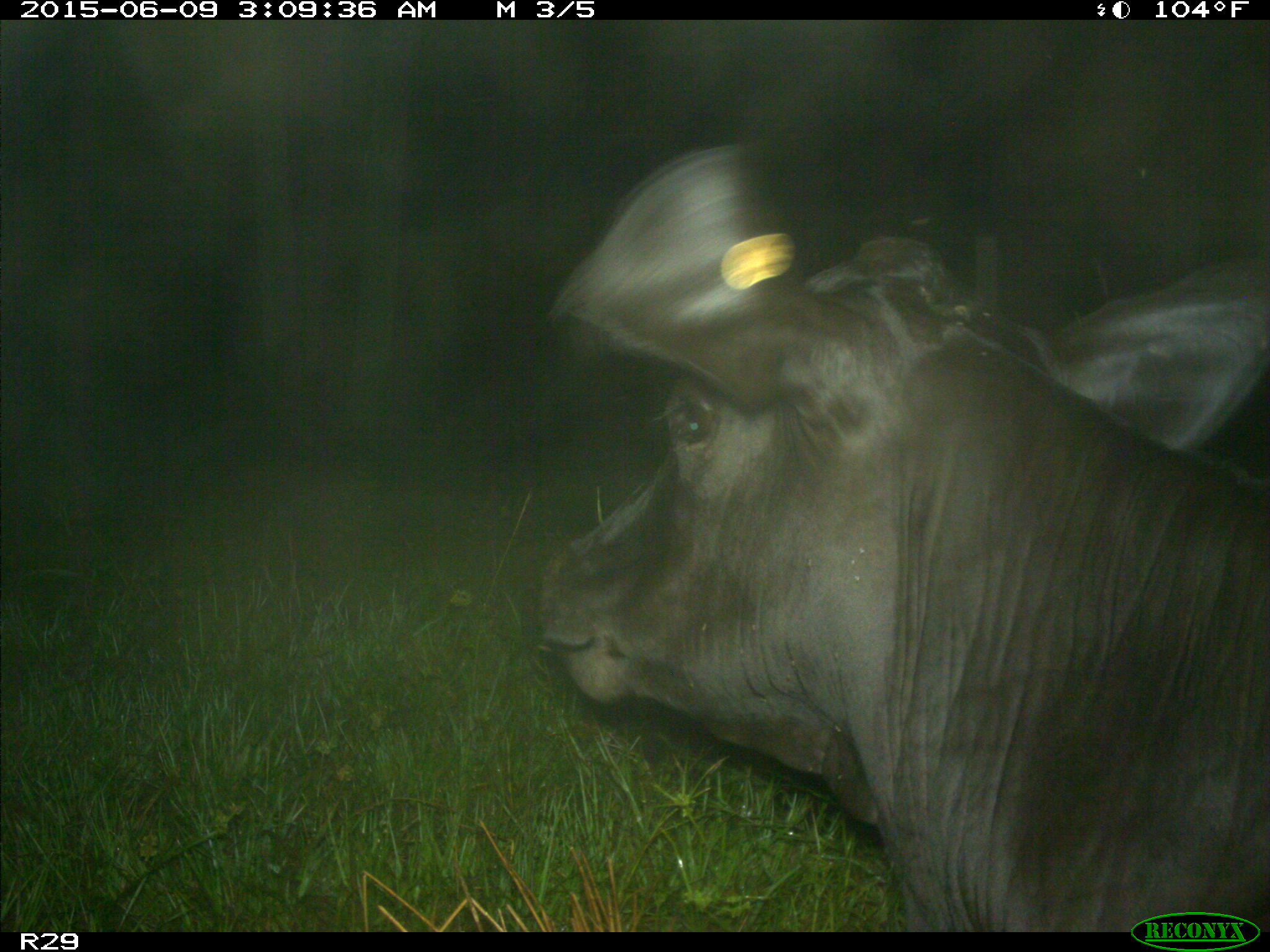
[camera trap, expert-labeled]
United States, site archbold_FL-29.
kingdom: Animalia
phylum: Chordata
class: Mammalia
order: Artiodactyla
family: Bovidae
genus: Bos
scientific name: Bos taurus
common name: domestic cow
Bos taurus (domestic cow).